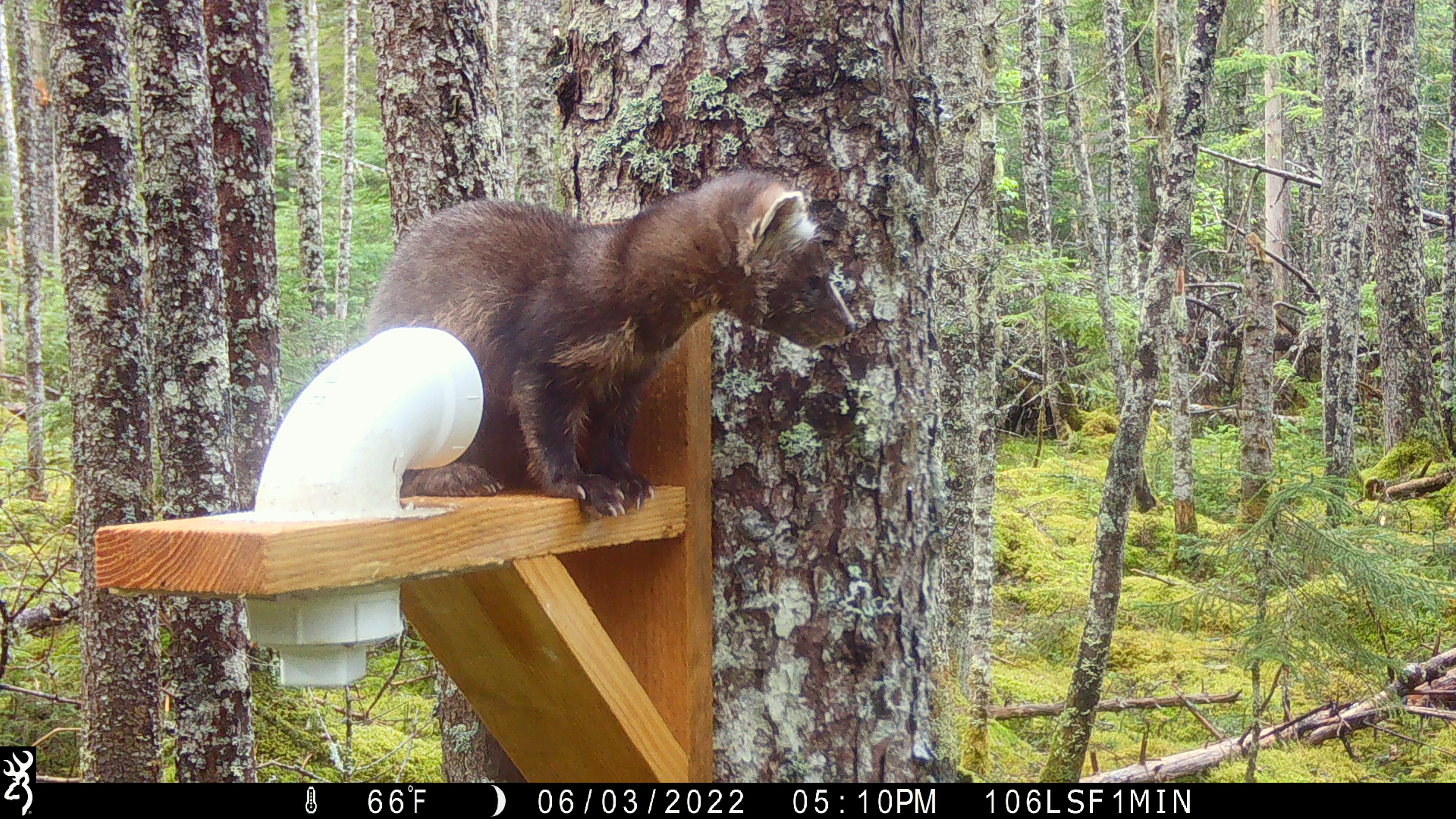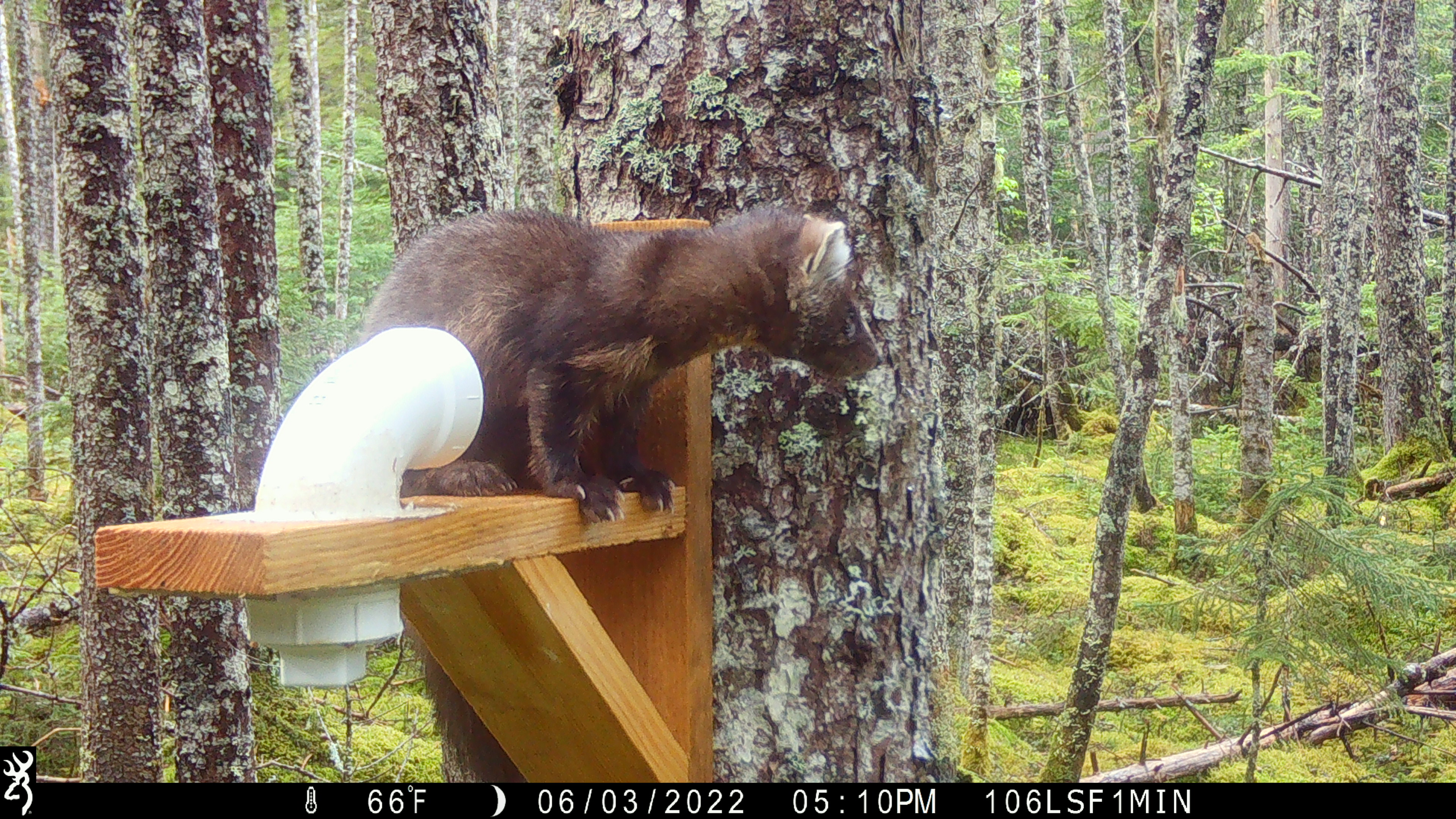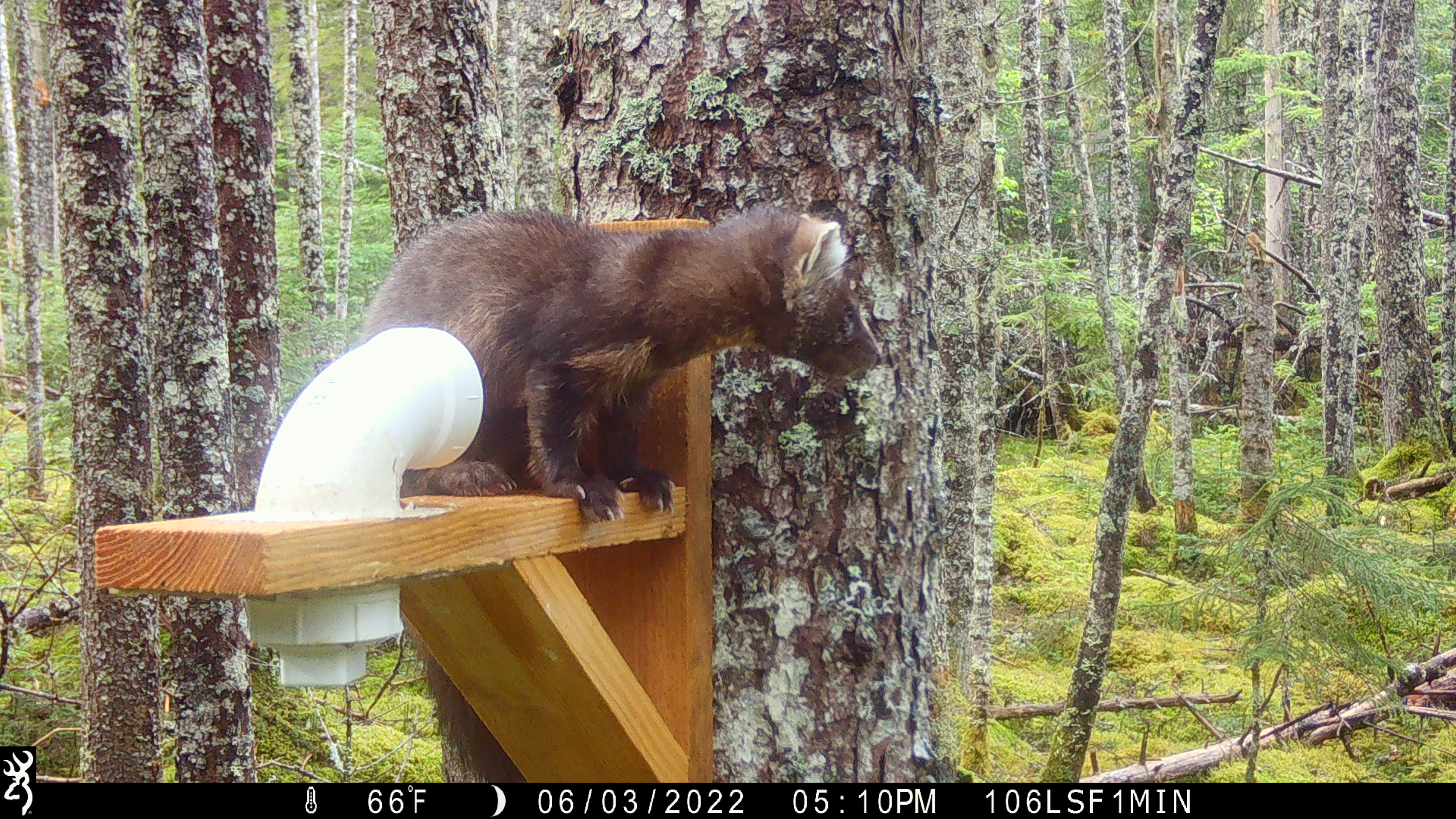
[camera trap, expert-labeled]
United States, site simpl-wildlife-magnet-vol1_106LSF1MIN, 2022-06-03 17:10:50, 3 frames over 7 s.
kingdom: Animalia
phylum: Chordata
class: Mammalia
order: Carnivora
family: Mustelidae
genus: Martes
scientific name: Martes americana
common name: american marten